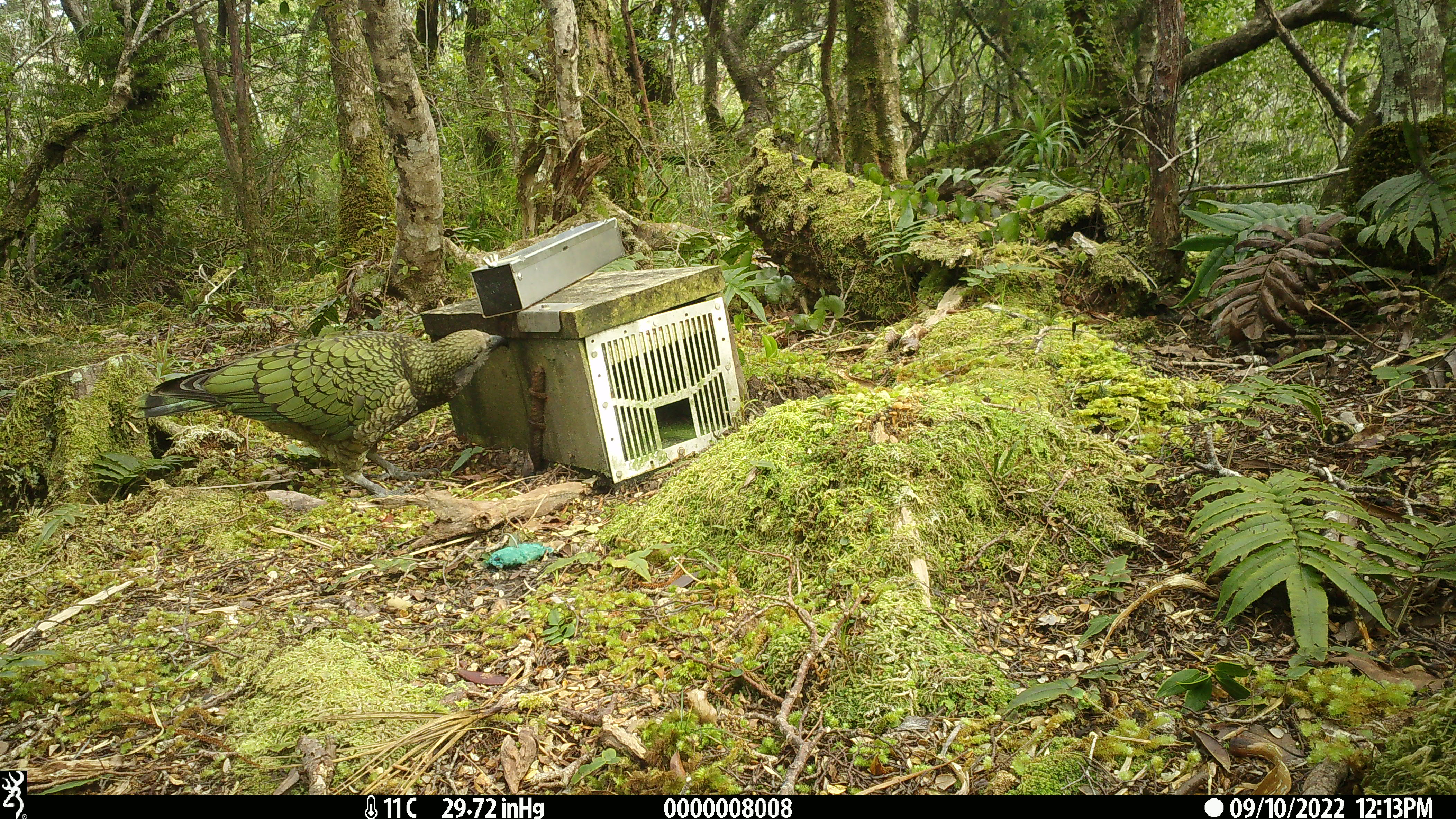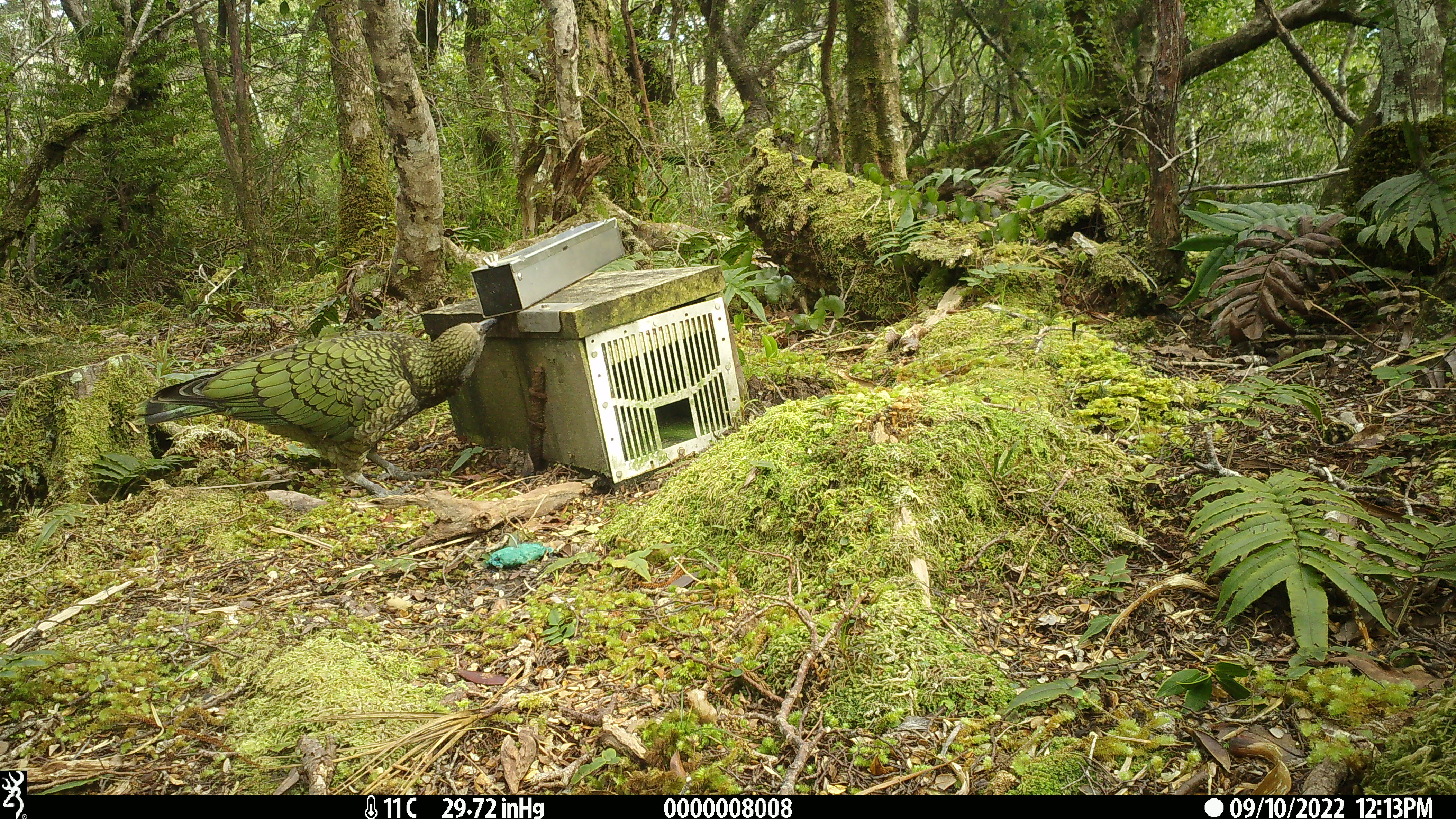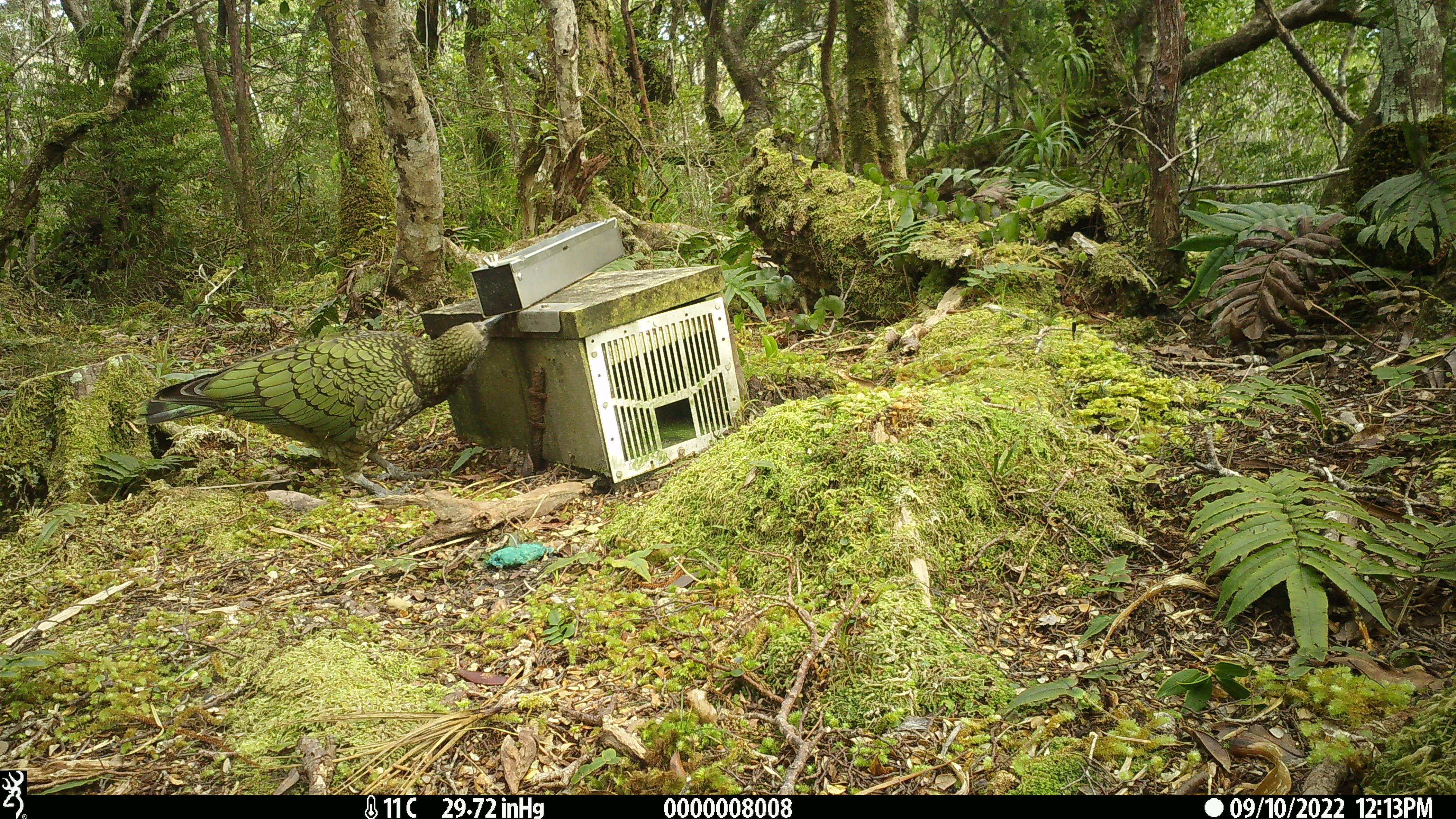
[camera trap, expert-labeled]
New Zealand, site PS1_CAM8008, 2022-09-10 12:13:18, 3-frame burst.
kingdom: Animalia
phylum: Chordata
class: Aves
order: Psittaciformes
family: Strigopidae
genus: Nestor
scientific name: Nestor notabilis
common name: kea